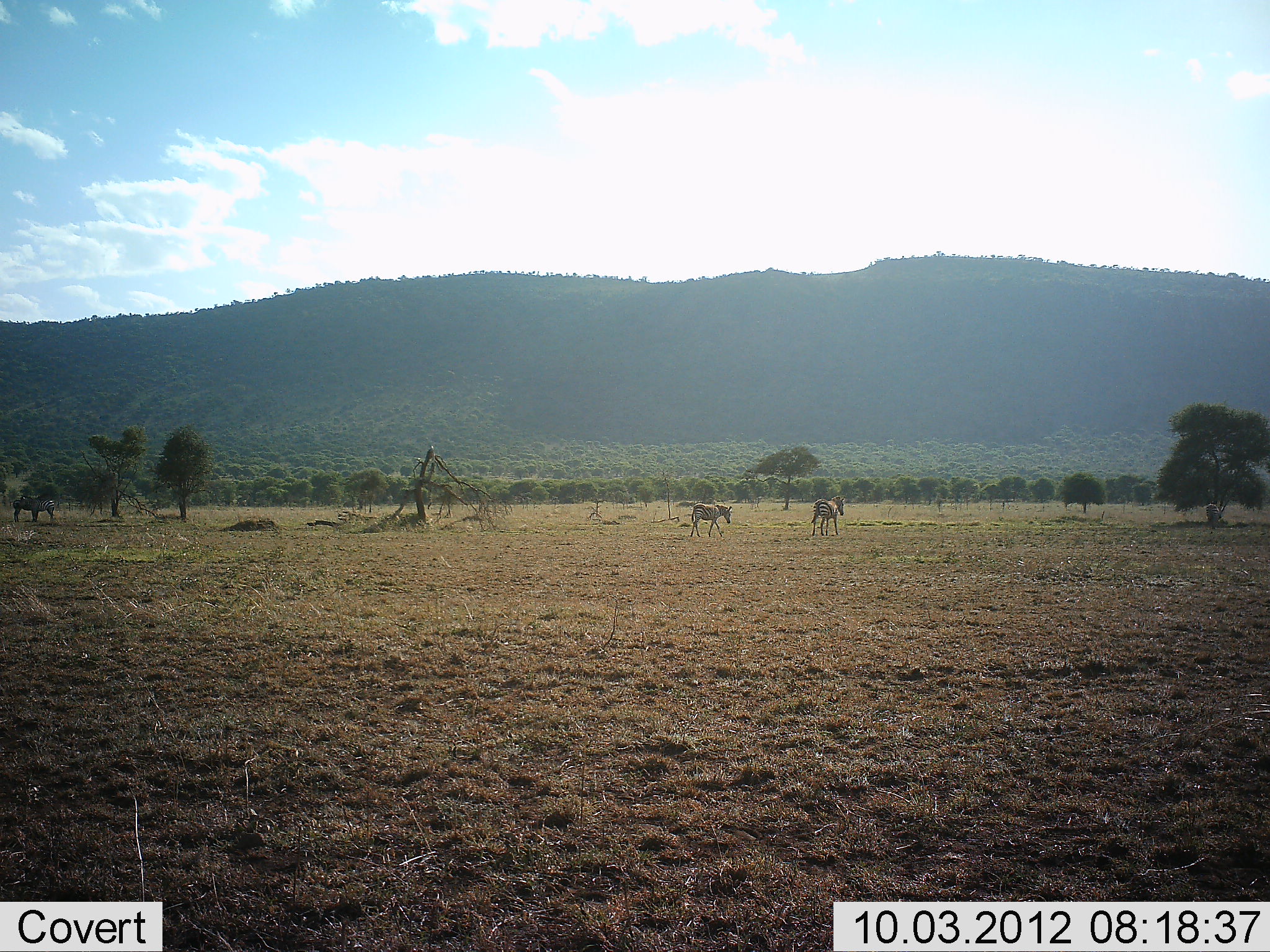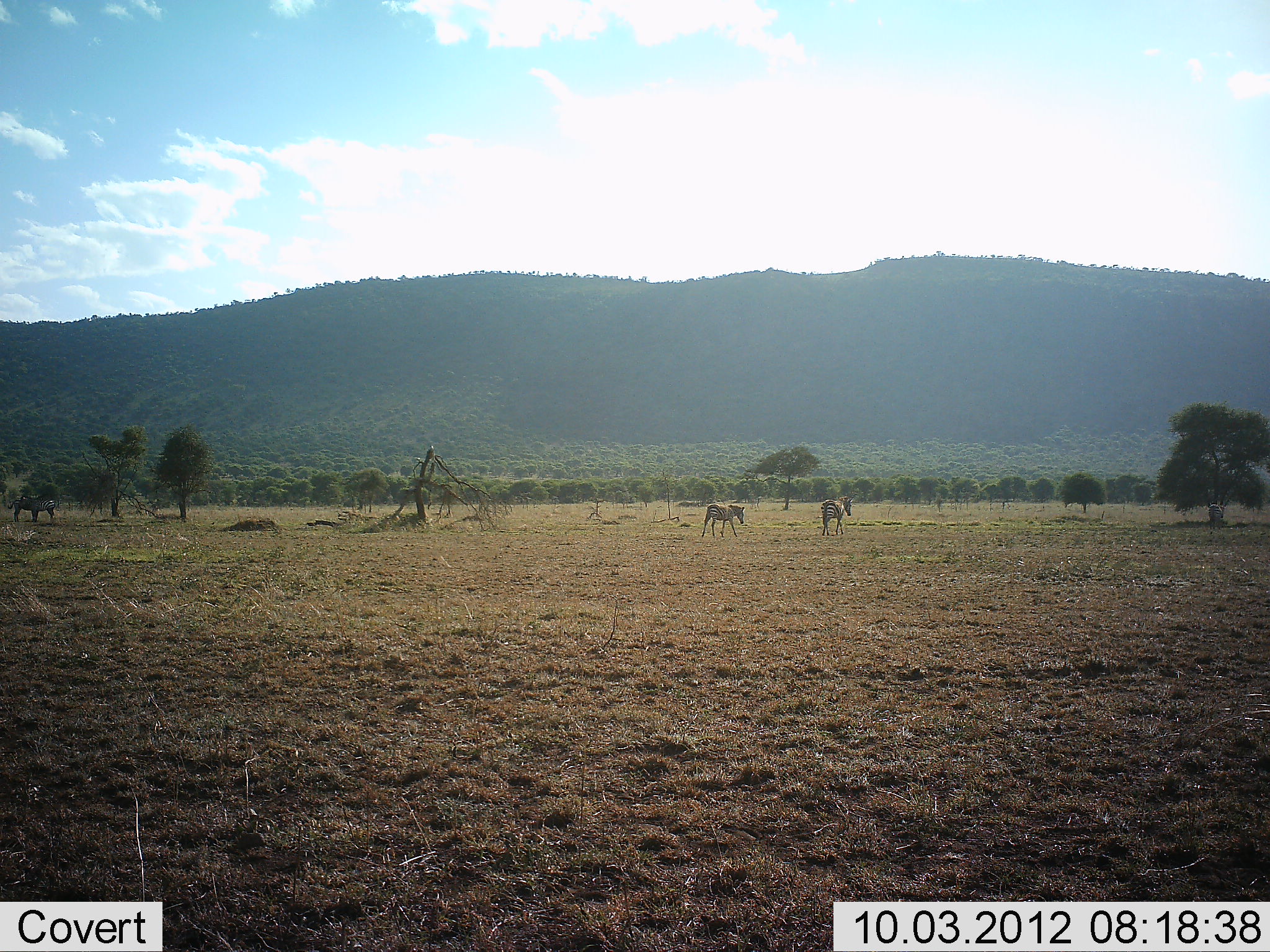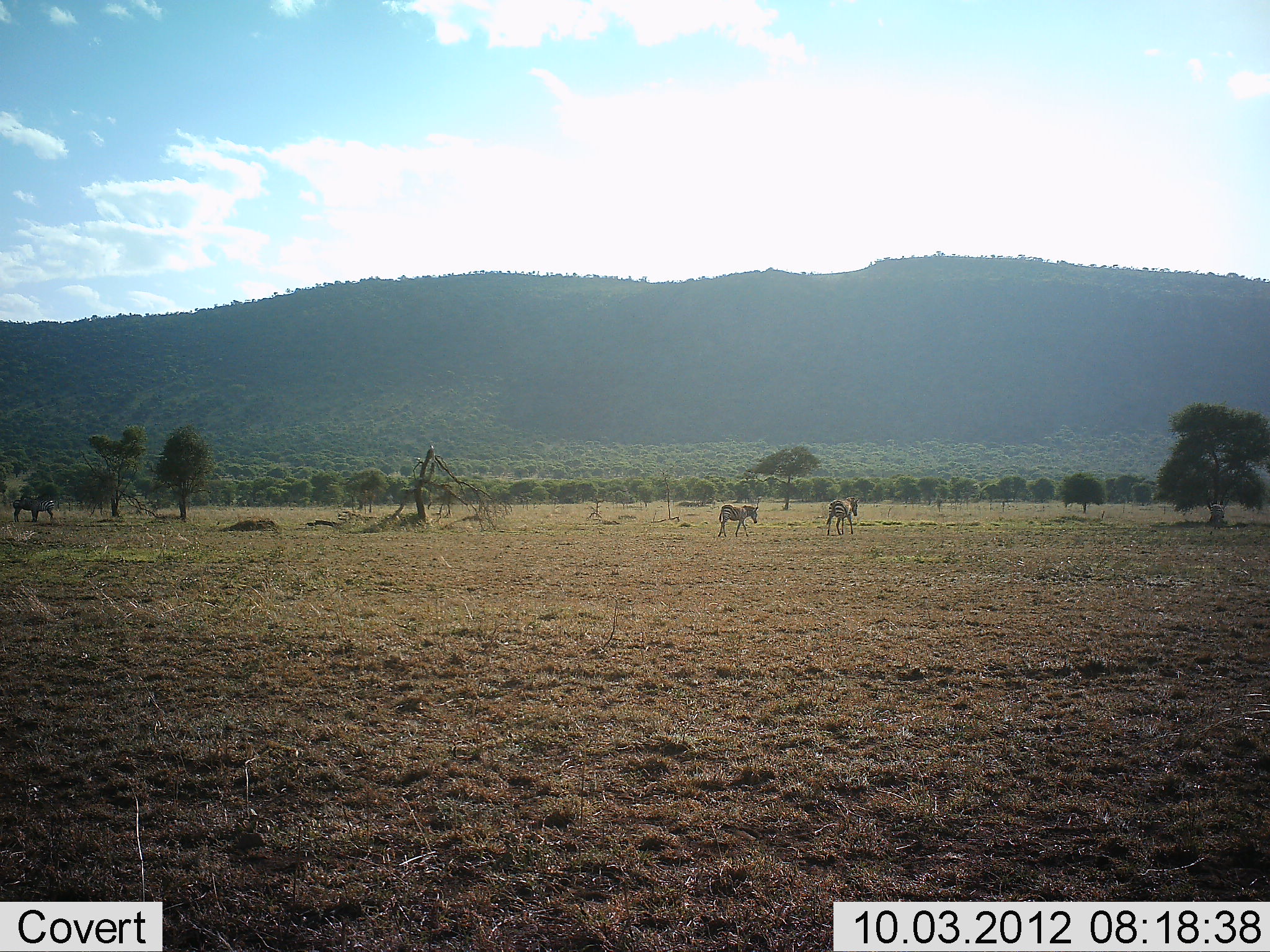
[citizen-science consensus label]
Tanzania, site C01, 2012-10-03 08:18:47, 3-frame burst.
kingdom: Animalia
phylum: Chordata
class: Mammalia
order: Perissodactyla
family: Equidae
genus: Equus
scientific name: Equus quagga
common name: plains zebra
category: zebra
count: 2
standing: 30%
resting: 0%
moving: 100%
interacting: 0%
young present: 10%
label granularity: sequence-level